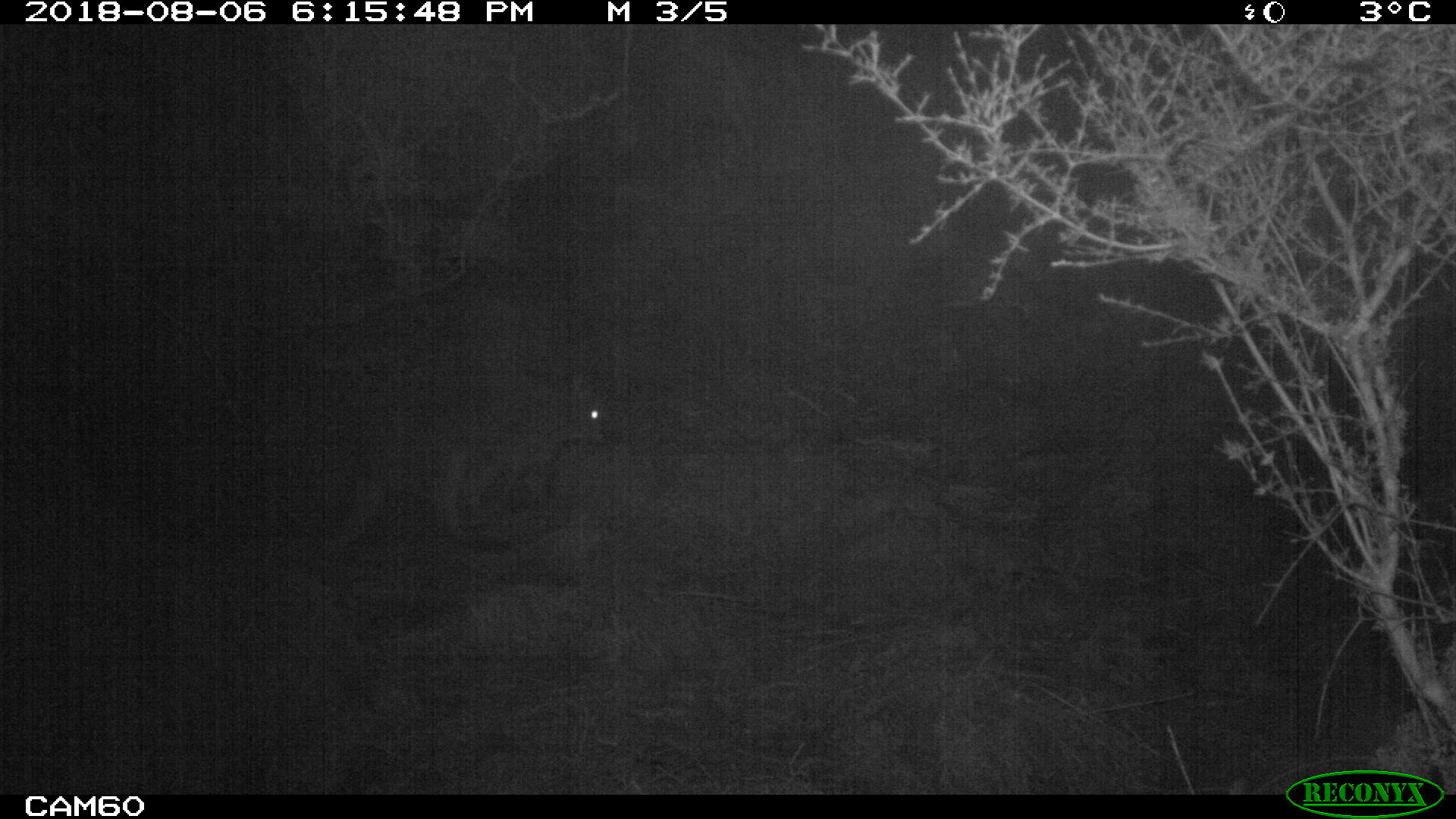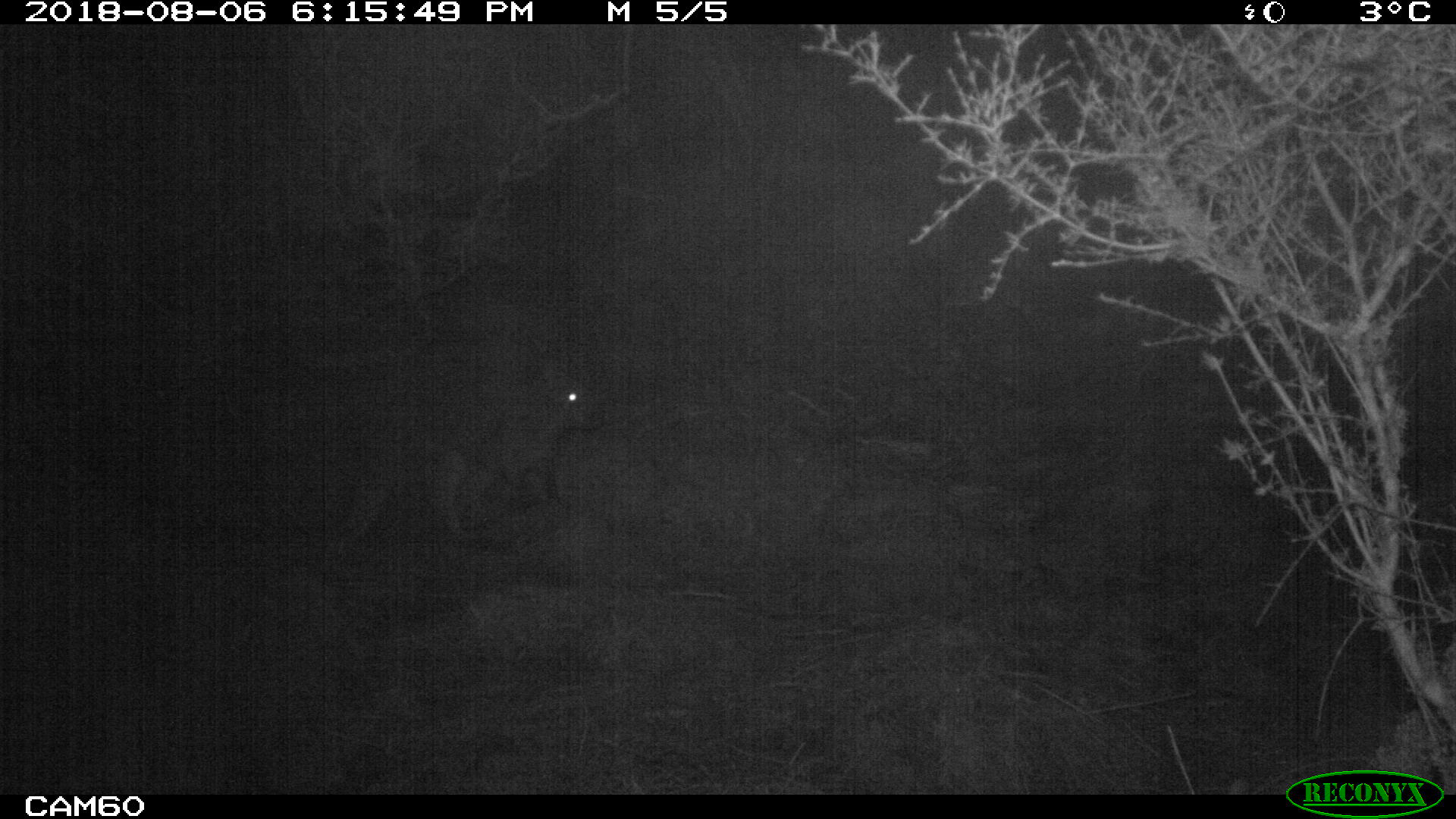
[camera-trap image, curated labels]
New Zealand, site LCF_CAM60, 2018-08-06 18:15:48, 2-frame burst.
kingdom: Animalia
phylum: Chordata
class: Mammalia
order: Diprotodontia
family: Macropodidae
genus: Notamacropus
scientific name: Notamacropus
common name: wallaby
Wallaby (Notamacropus).